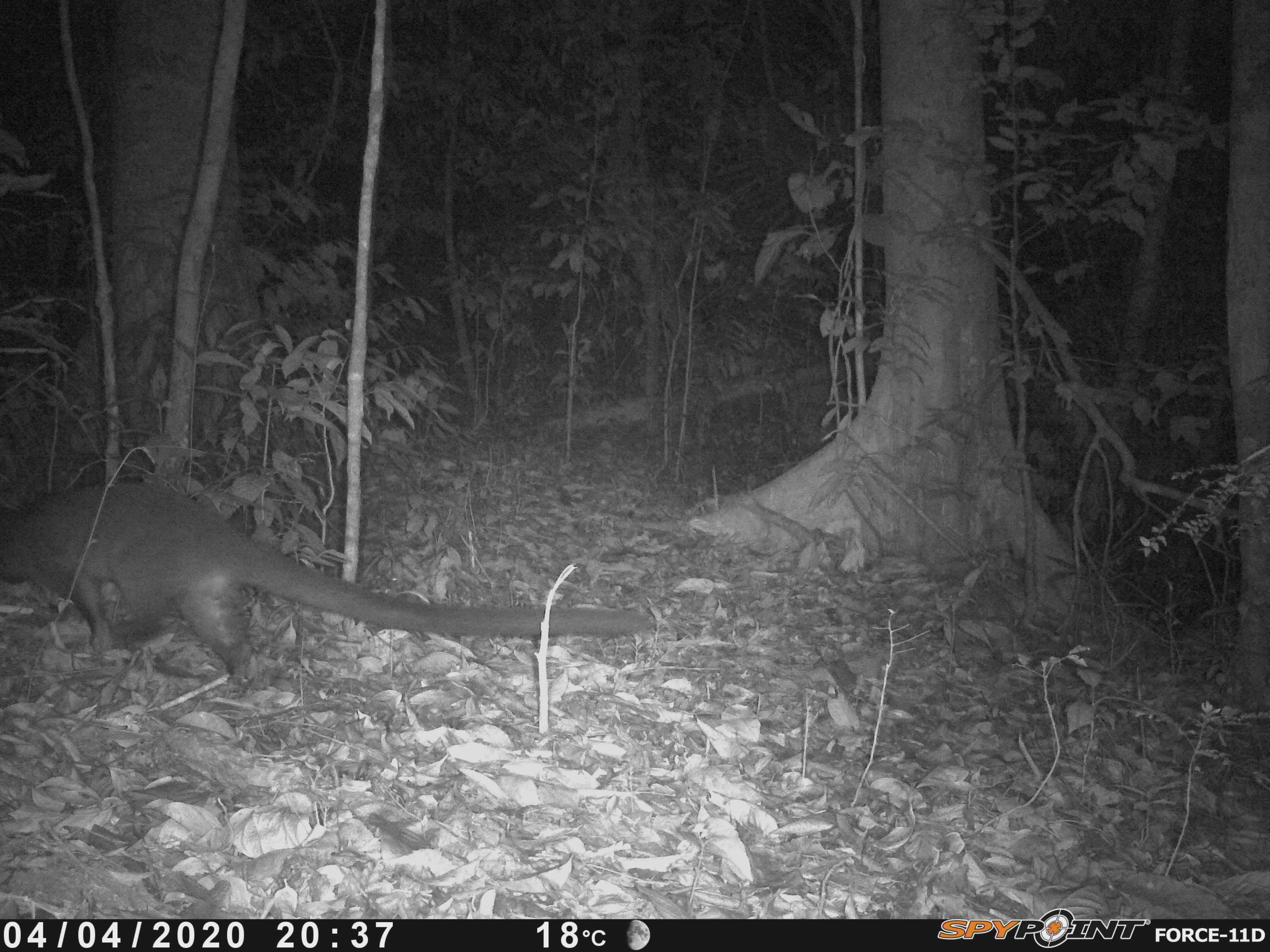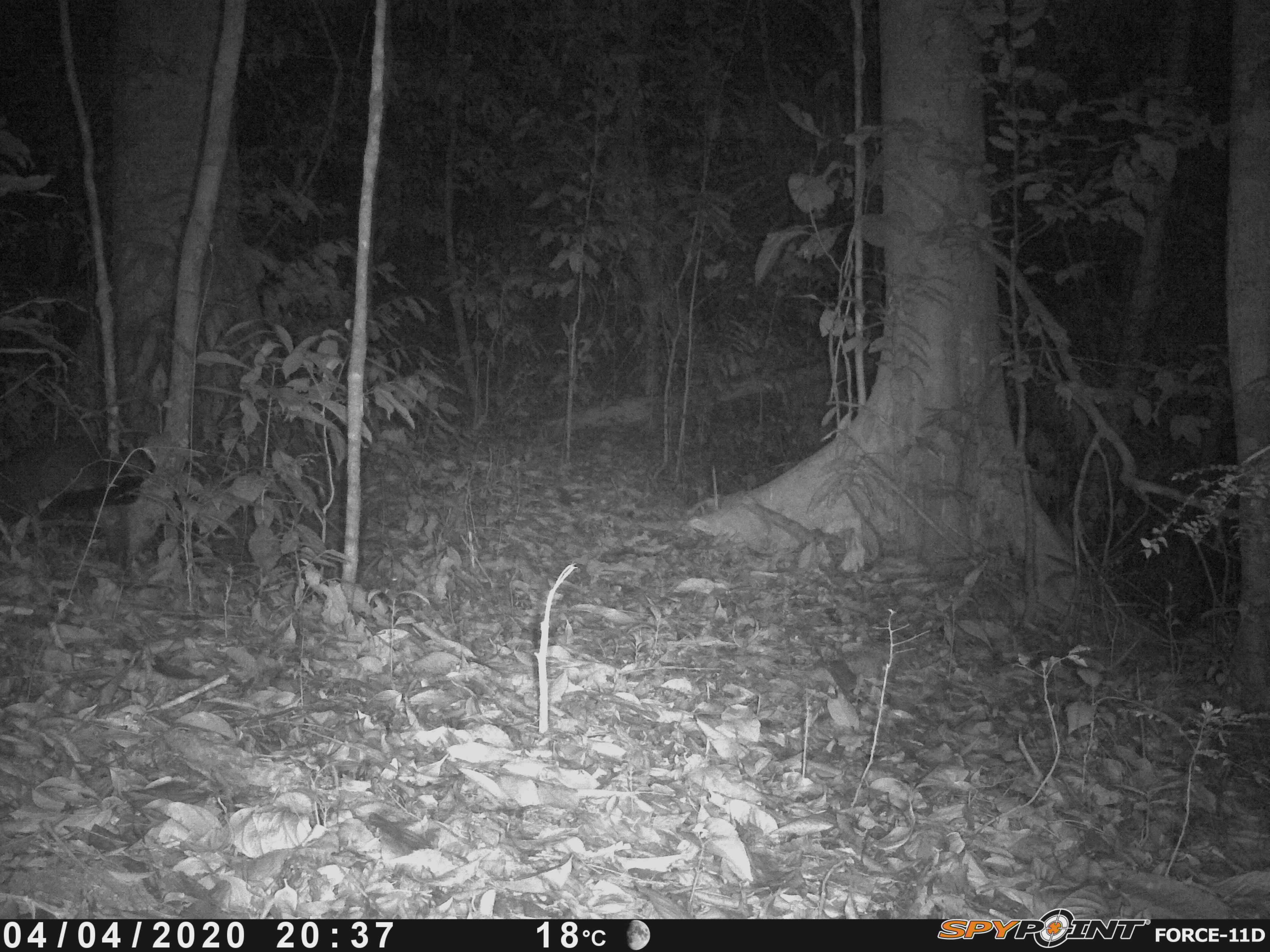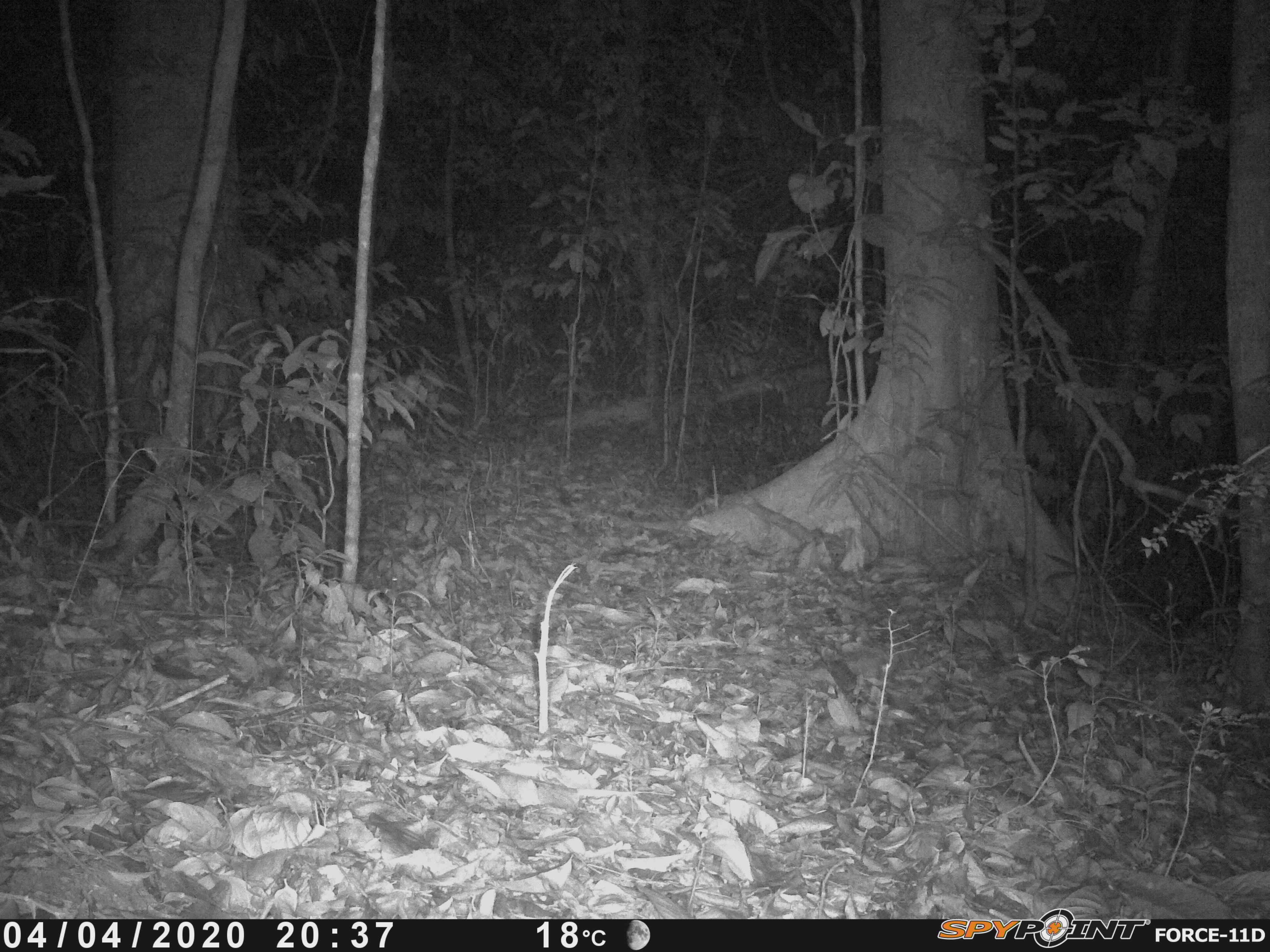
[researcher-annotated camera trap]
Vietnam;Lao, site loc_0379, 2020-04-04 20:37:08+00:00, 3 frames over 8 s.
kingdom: Animalia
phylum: Chordata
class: Mammalia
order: Carnivora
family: Viverridae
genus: Paguma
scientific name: Paguma larvata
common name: masked palm civet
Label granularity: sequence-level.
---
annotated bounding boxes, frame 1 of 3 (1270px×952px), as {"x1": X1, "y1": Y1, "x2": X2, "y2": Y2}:
masked palm civet: {"x1": 0, "y1": 478, "x2": 649, "y2": 688}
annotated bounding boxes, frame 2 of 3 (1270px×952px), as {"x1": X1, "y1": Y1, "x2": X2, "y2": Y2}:
masked palm civet: {"x1": 0, "y1": 441, "x2": 139, "y2": 589}